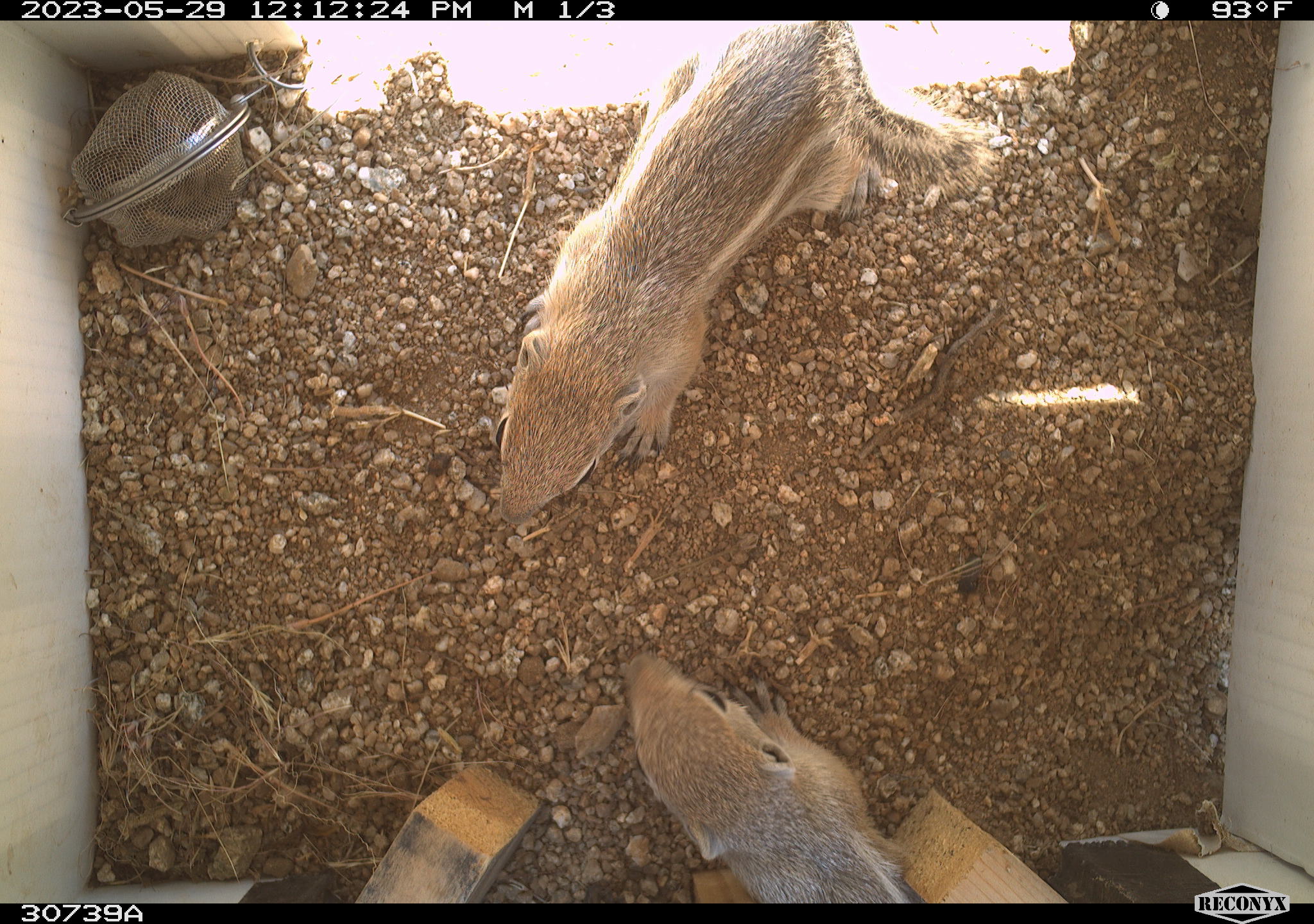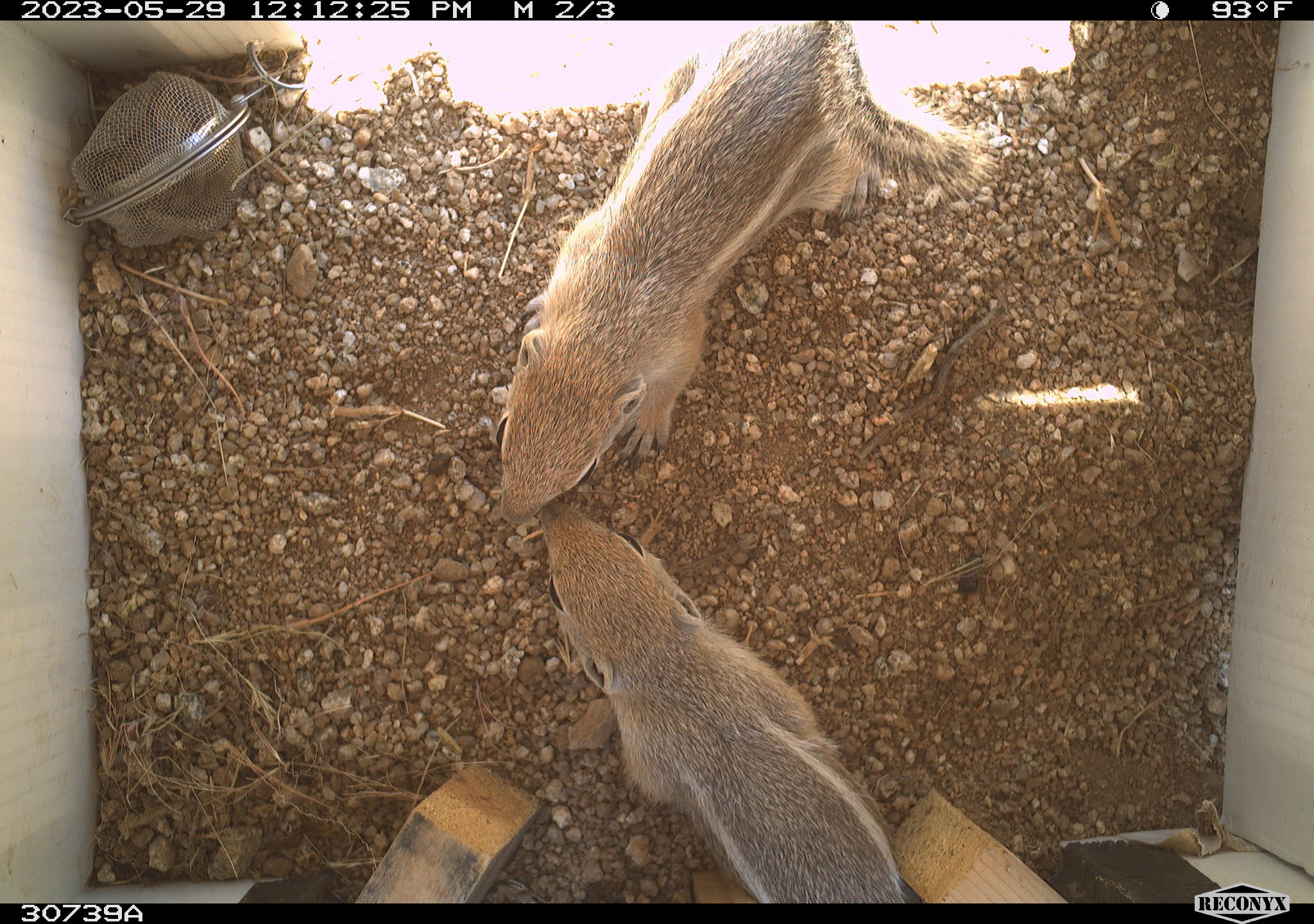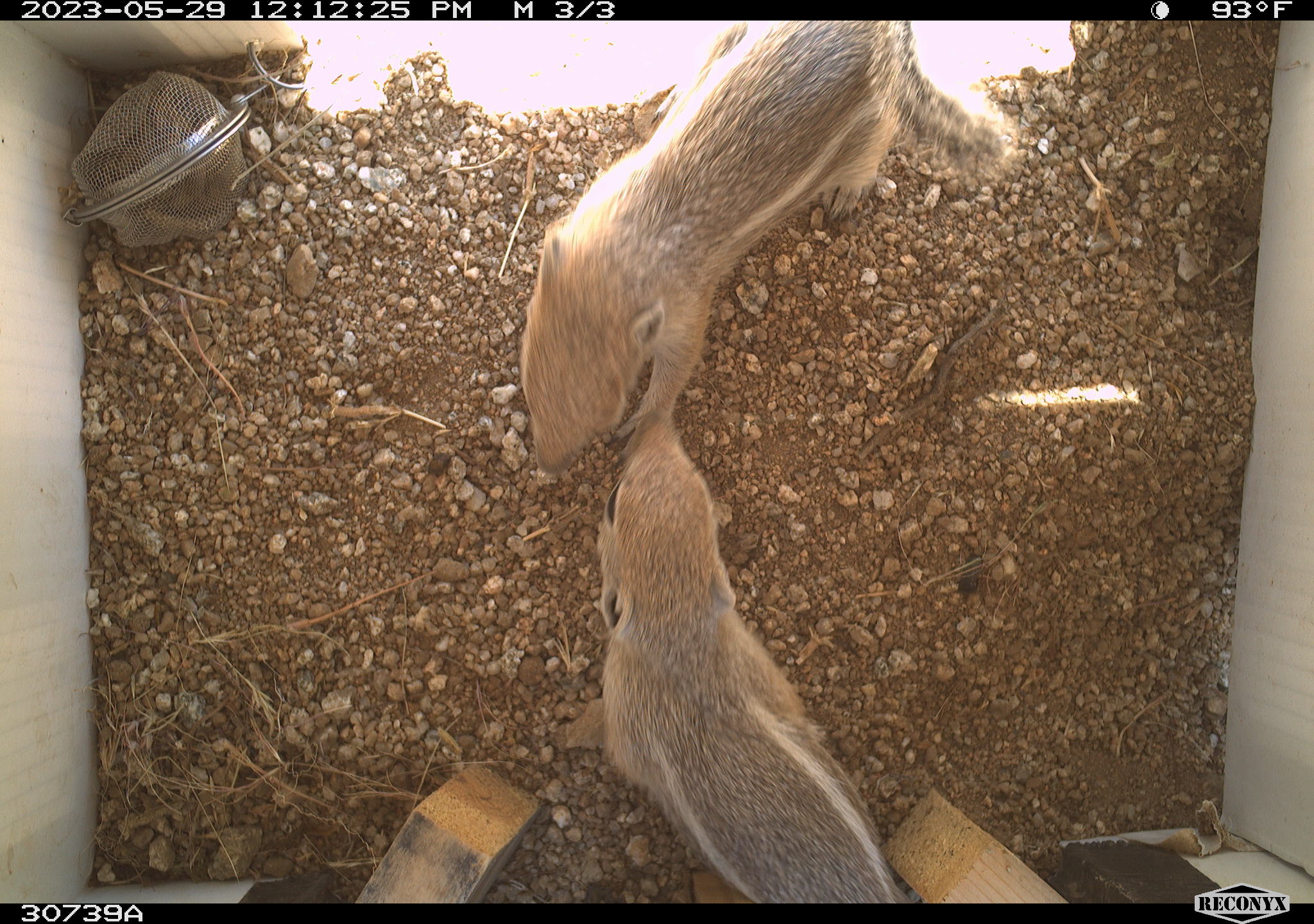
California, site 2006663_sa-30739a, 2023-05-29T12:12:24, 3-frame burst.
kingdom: Animalia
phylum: Chordata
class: Mammalia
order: Rodentia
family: Sciuridae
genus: Ammospermophilus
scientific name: Ammospermophilus leucurus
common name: white-tailed antelope squirrel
White-tailed antelope squirrel (Ammospermophilus leucurus).